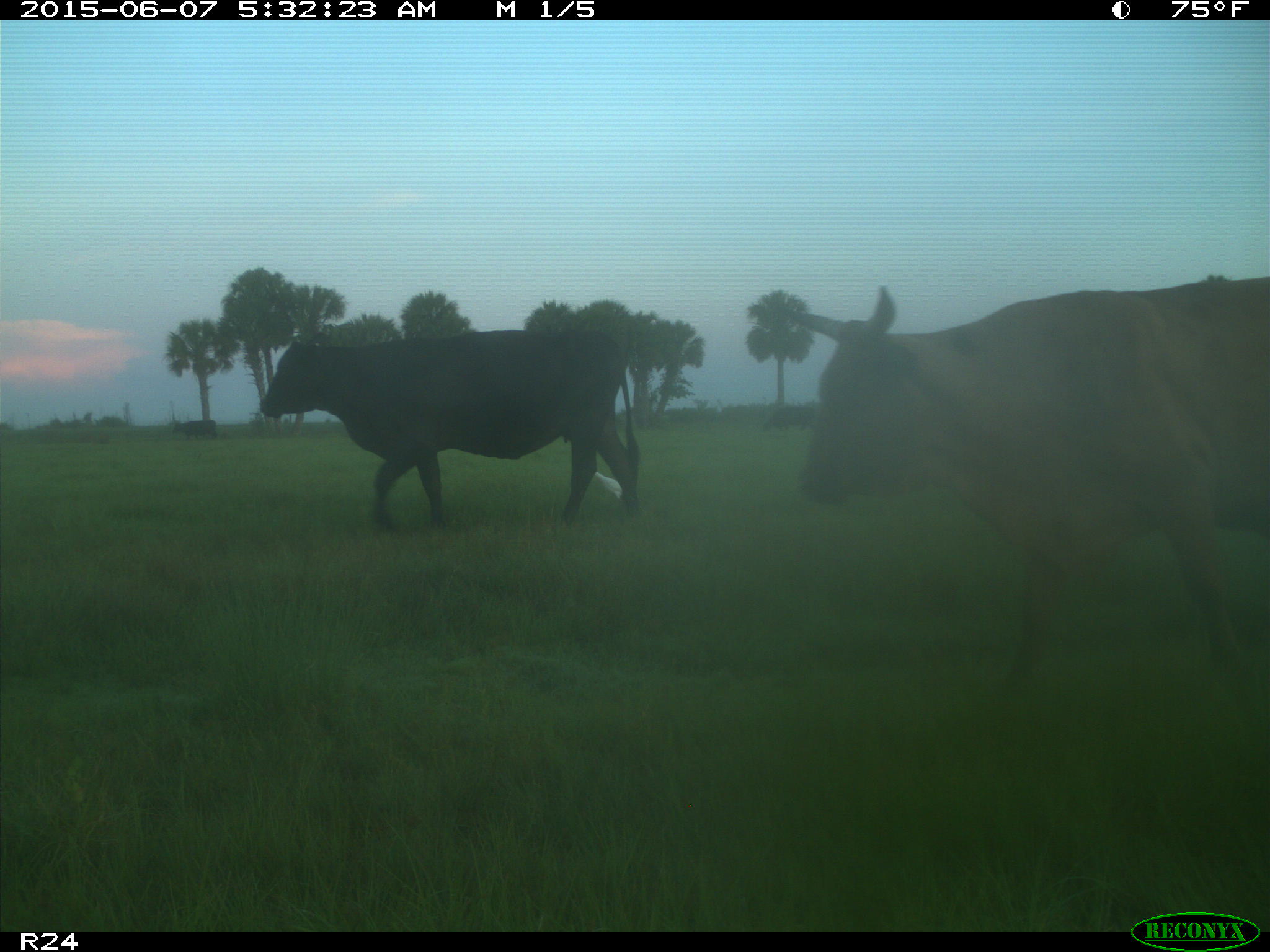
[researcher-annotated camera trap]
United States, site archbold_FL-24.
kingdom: Animalia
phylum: Chordata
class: Mammalia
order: Artiodactyla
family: Bovidae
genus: Bos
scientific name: Bos taurus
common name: domestic cow